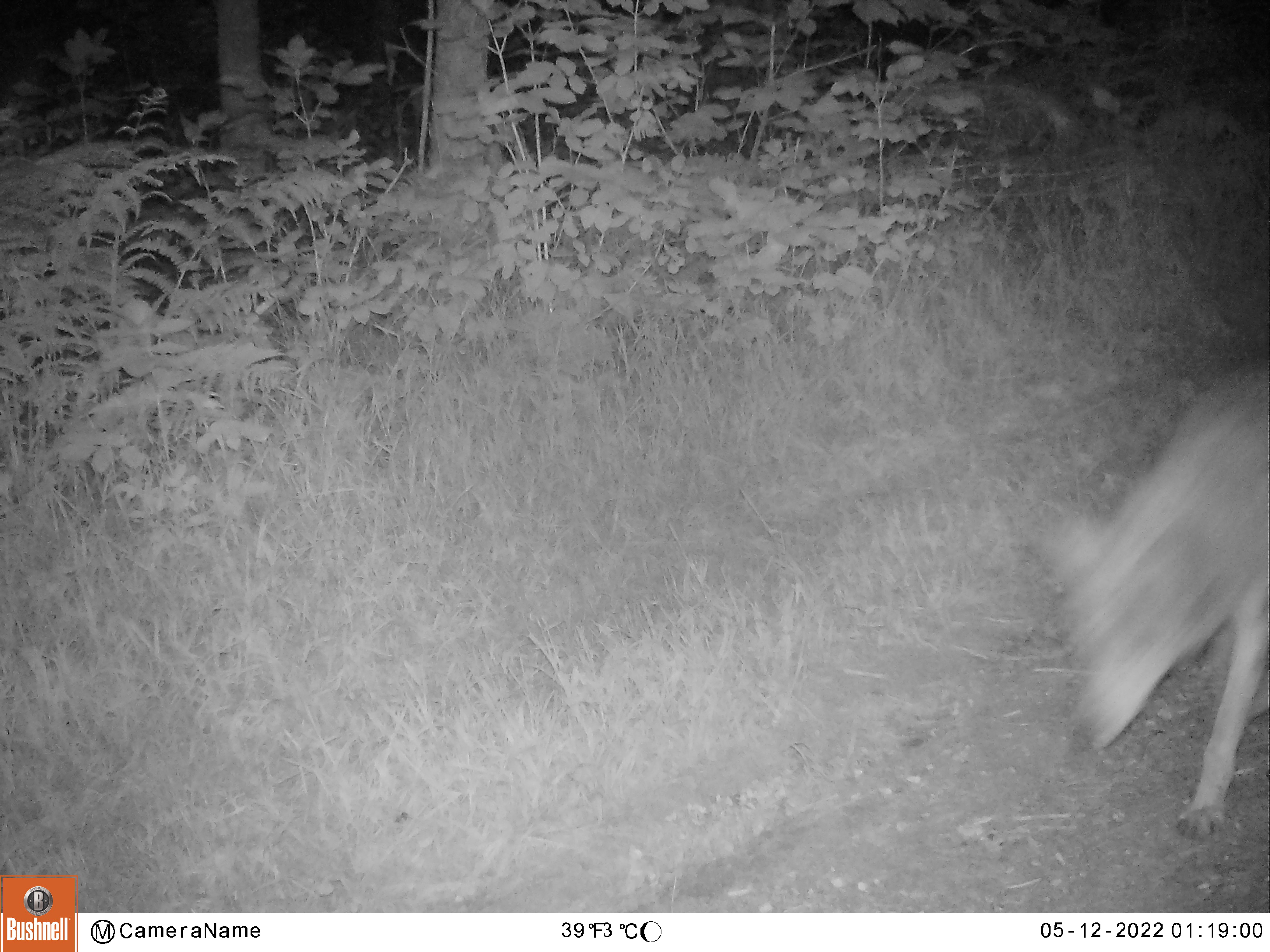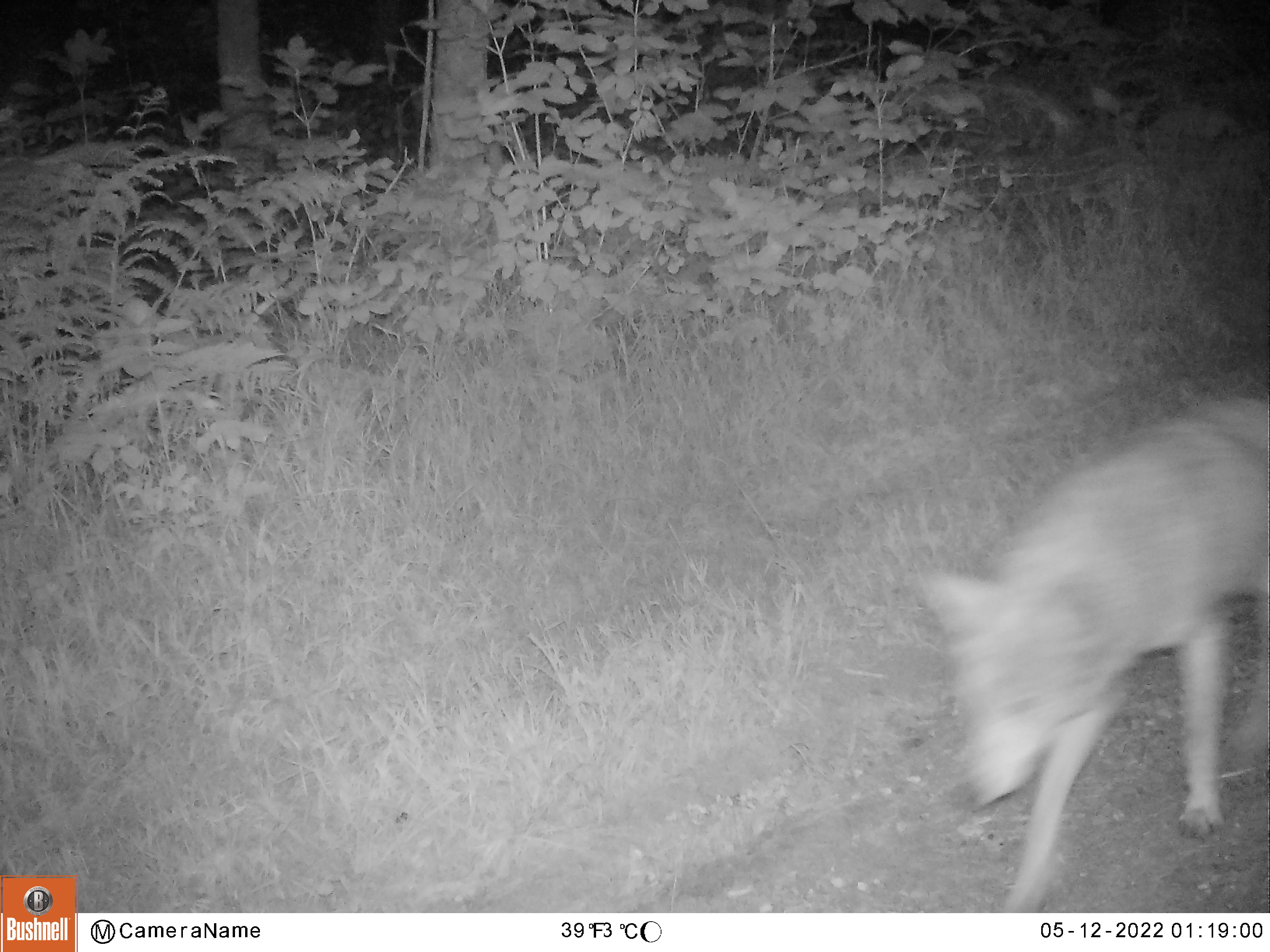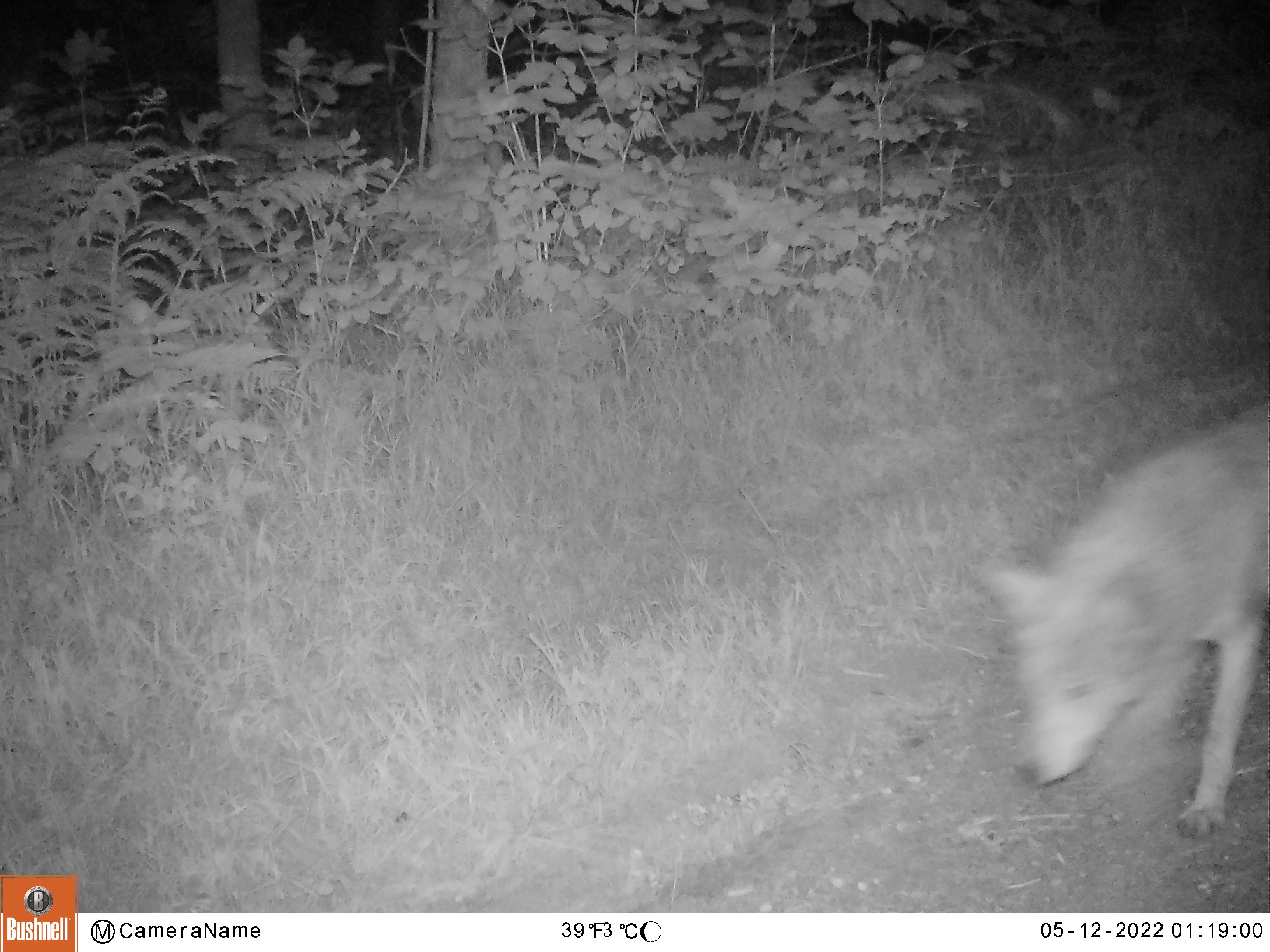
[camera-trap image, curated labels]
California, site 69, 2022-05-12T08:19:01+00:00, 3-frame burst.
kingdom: Animalia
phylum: Chordata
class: Mammalia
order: Carnivora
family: Canidae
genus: Canis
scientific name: Canis latrans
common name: coyote